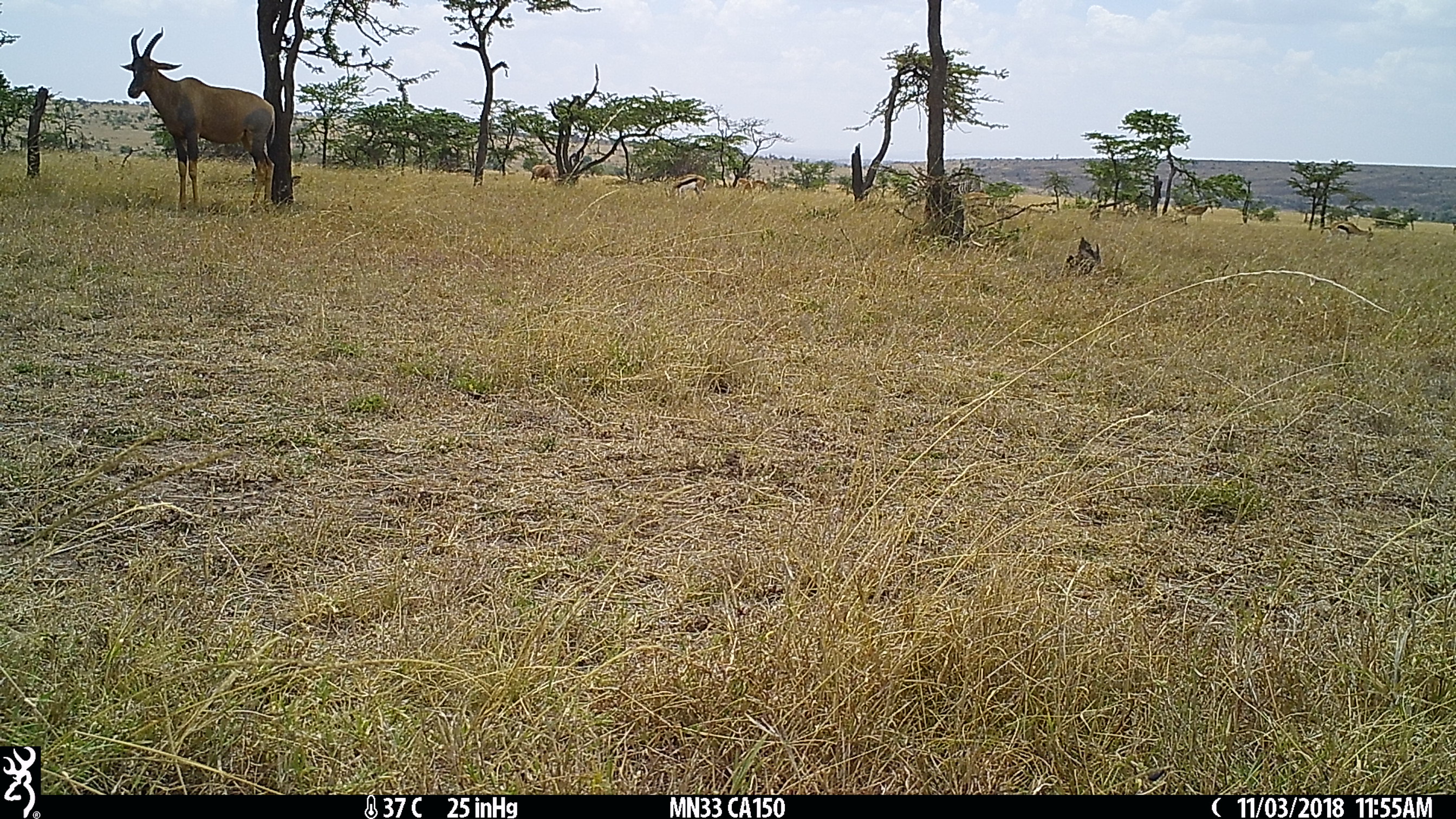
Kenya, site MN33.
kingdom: Animalia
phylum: Chordata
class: Mammalia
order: Perissodactyla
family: Equidae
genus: Equus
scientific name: Equus quagga burchellii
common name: burchell's zebra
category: zebra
Zebra (burchell's zebra) (Equus quagga burchellii).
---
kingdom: Animalia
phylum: Chordata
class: Mammalia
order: Artiodactyla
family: Bovidae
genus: Damaliscus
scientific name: Damaliscus lunatus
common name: topi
Topi (Damaliscus lunatus).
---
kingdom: Animalia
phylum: Chordata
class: Mammalia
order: Artiodactyla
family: Bovidae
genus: Eudorcas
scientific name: Eudorcas thomsonii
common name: thomon's gazelle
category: gazelle thomsons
Gazelle thomsons (thomon's gazelle) (Eudorcas thomsonii).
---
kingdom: Animalia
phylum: Chordata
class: Mammalia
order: Artiodactyla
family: Bovidae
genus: Aepyceros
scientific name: Aepyceros melampus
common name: impala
Impala (Aepyceros melampus).